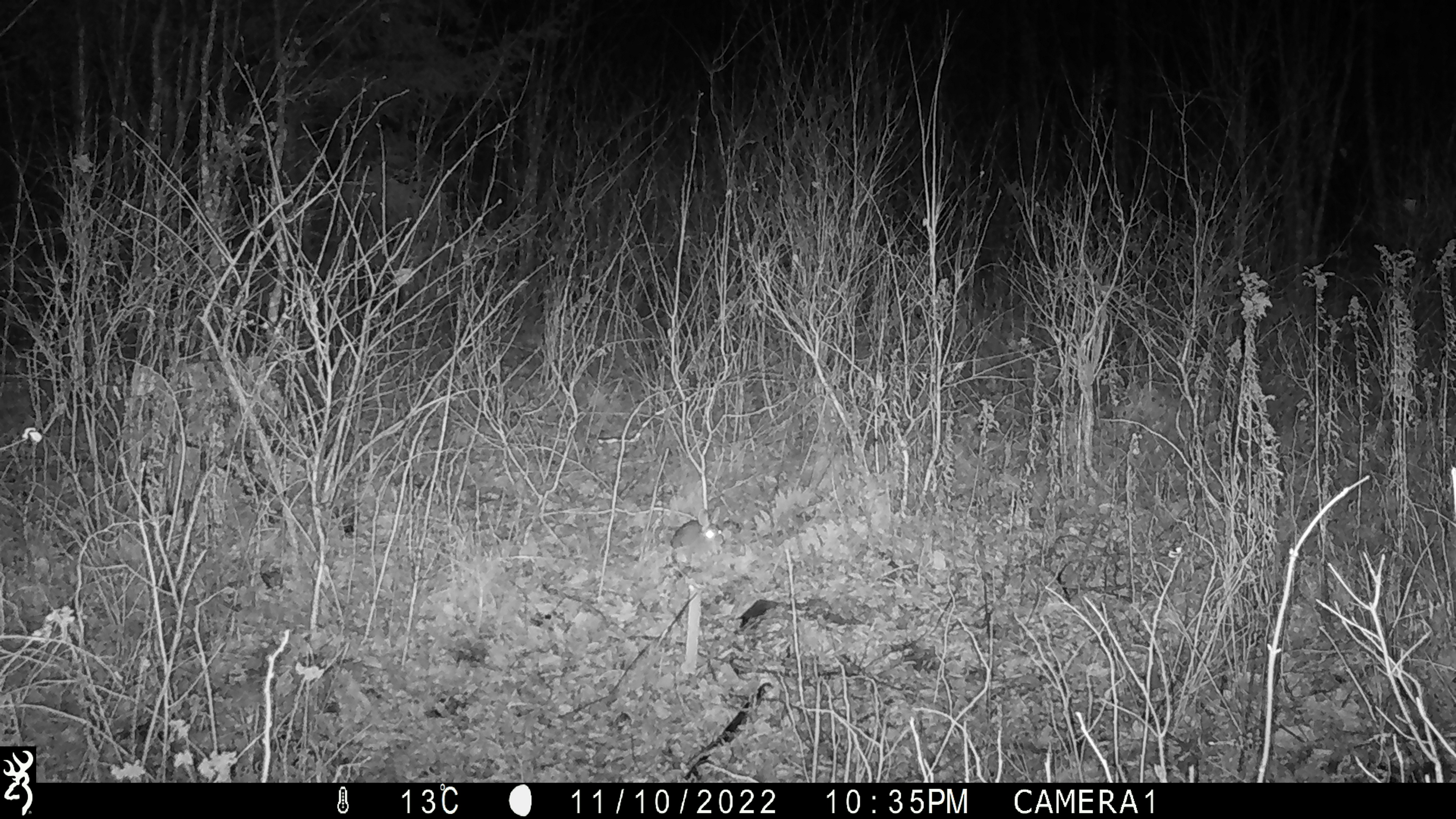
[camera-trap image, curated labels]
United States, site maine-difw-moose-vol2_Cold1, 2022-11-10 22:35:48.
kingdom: Animalia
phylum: Chordata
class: Mammalia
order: Lagomorpha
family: Leporidae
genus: Lepus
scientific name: Lepus americanus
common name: snowshoe hare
Snowshoe hare (Lepus americanus).